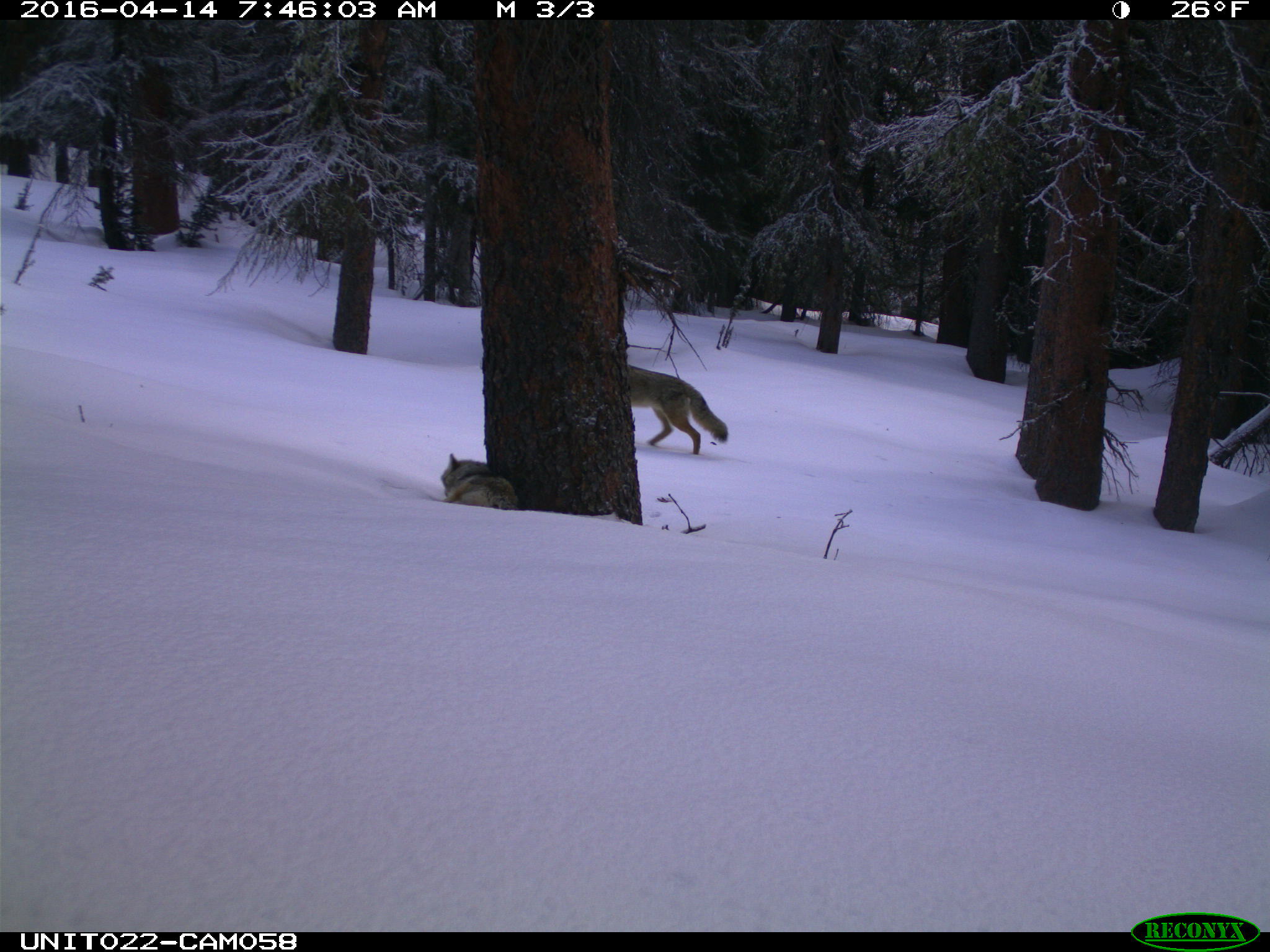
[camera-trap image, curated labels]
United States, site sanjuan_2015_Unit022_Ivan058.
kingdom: Animalia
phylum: Chordata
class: Mammalia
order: Carnivora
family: Canidae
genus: Canis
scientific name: Canis latrans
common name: coyote